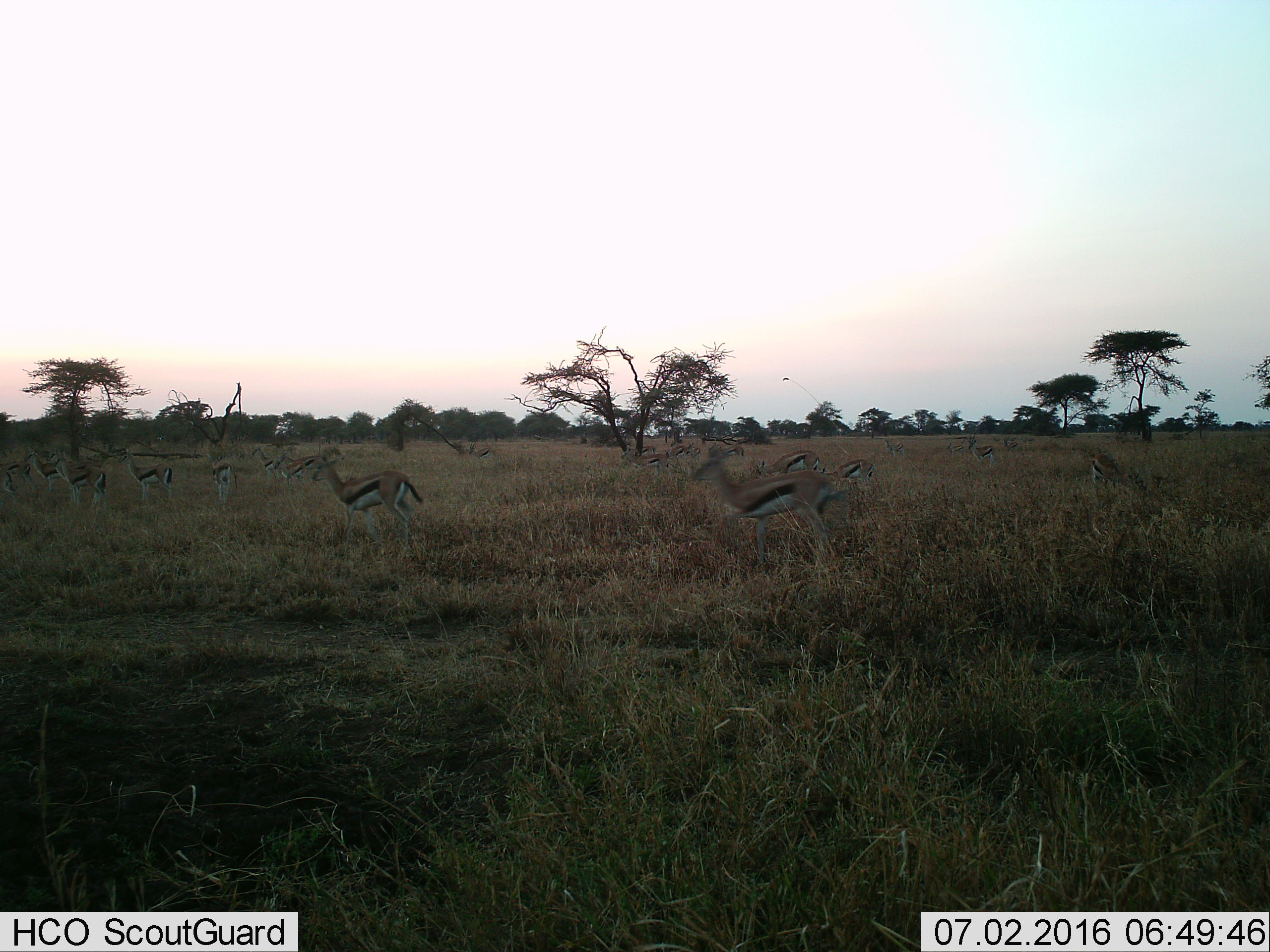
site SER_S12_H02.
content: unidentified animal